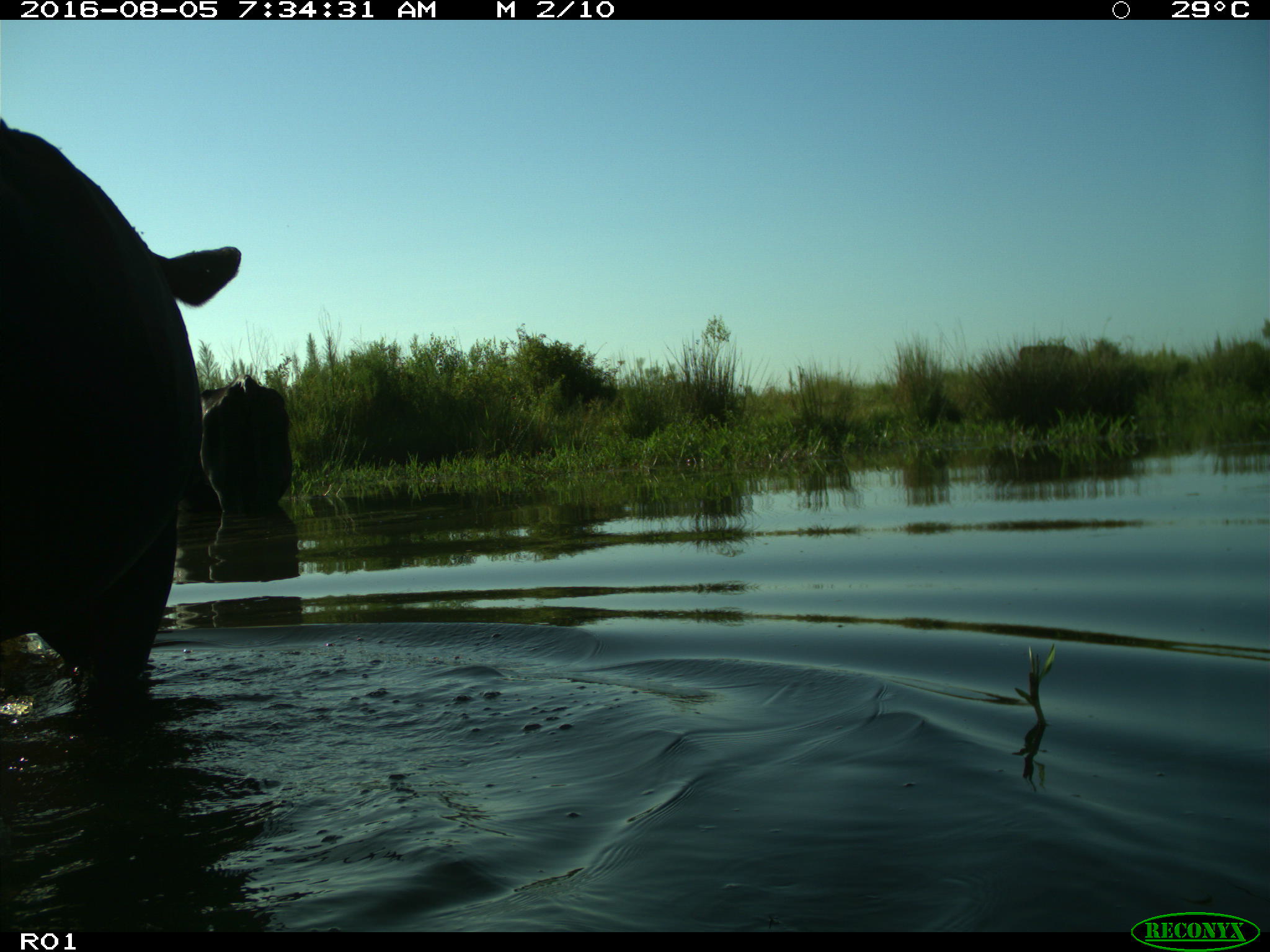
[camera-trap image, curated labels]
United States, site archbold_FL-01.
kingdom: Animalia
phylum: Chordata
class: Mammalia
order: Artiodactyla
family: Bovidae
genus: Bos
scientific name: Bos taurus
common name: domestic cow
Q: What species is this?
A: Bos taurus (domestic cow).